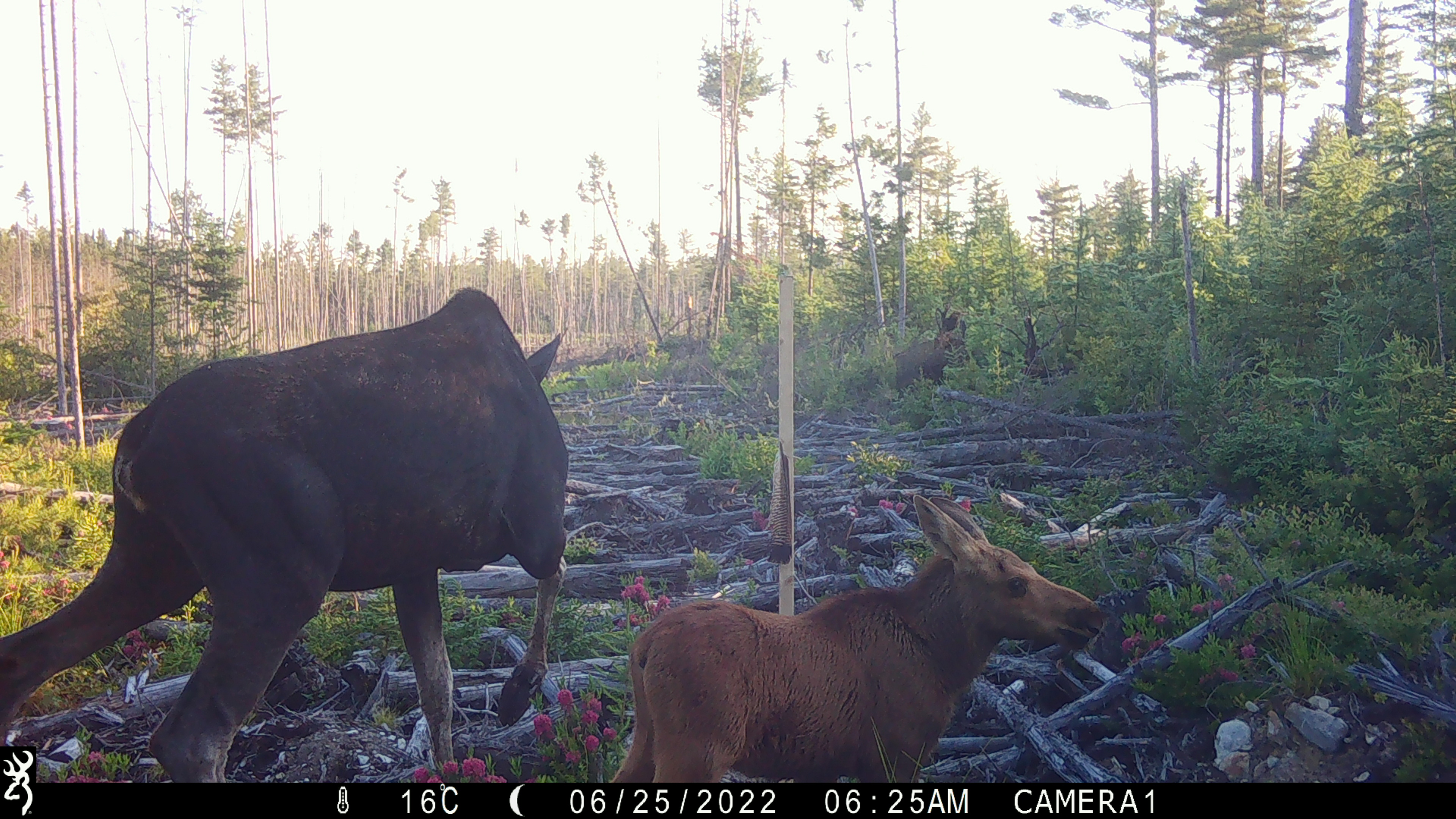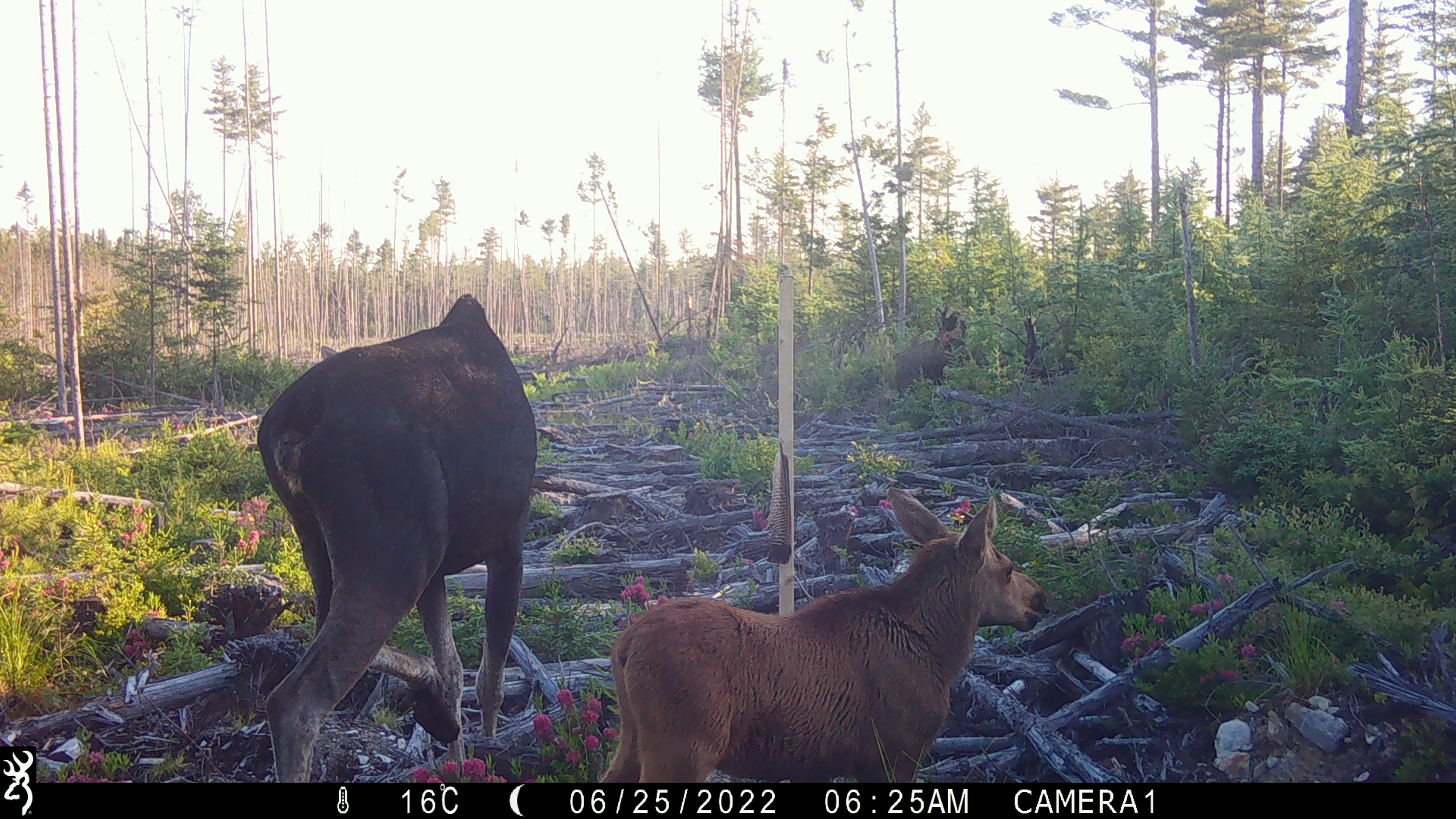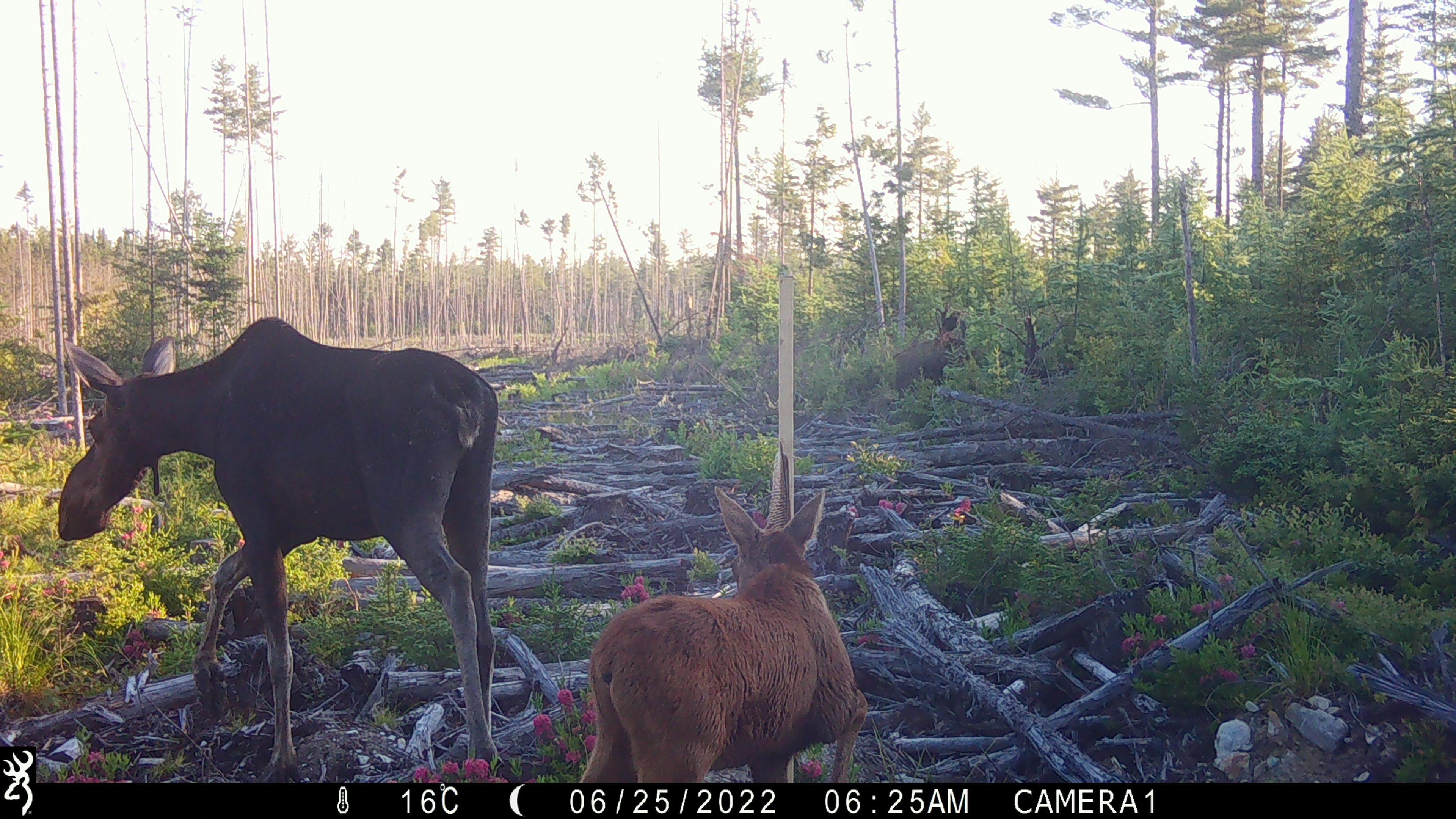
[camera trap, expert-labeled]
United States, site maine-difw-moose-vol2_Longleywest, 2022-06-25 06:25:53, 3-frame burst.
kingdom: Animalia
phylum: Chordata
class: Mammalia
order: Artiodactyla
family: Cervidae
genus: Alces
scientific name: Alces alces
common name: moose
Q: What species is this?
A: Moose (Alces alces).